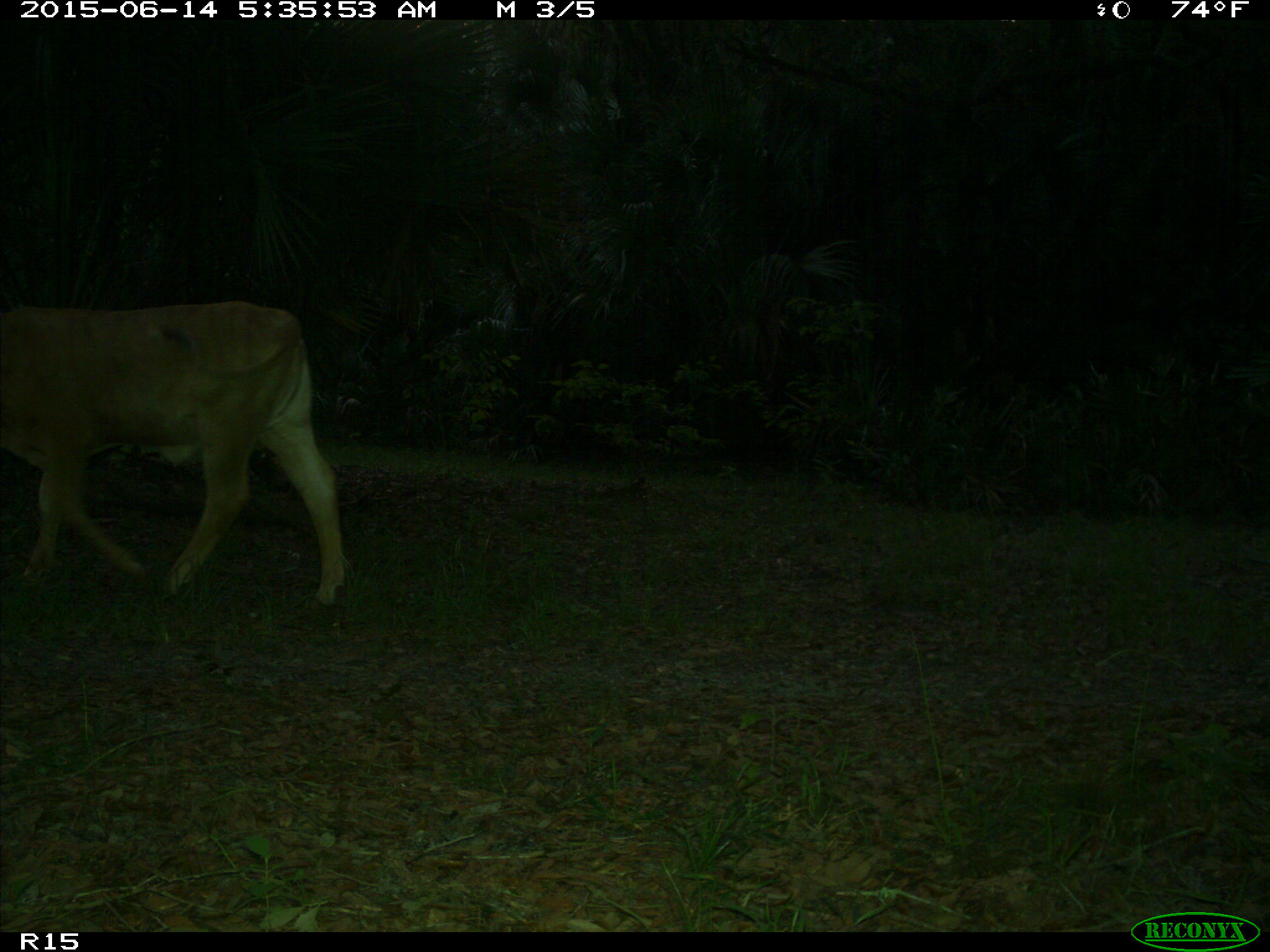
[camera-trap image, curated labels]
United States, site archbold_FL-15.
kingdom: Animalia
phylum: Chordata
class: Mammalia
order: Artiodactyla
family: Bovidae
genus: Bos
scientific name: Bos taurus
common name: domestic cow